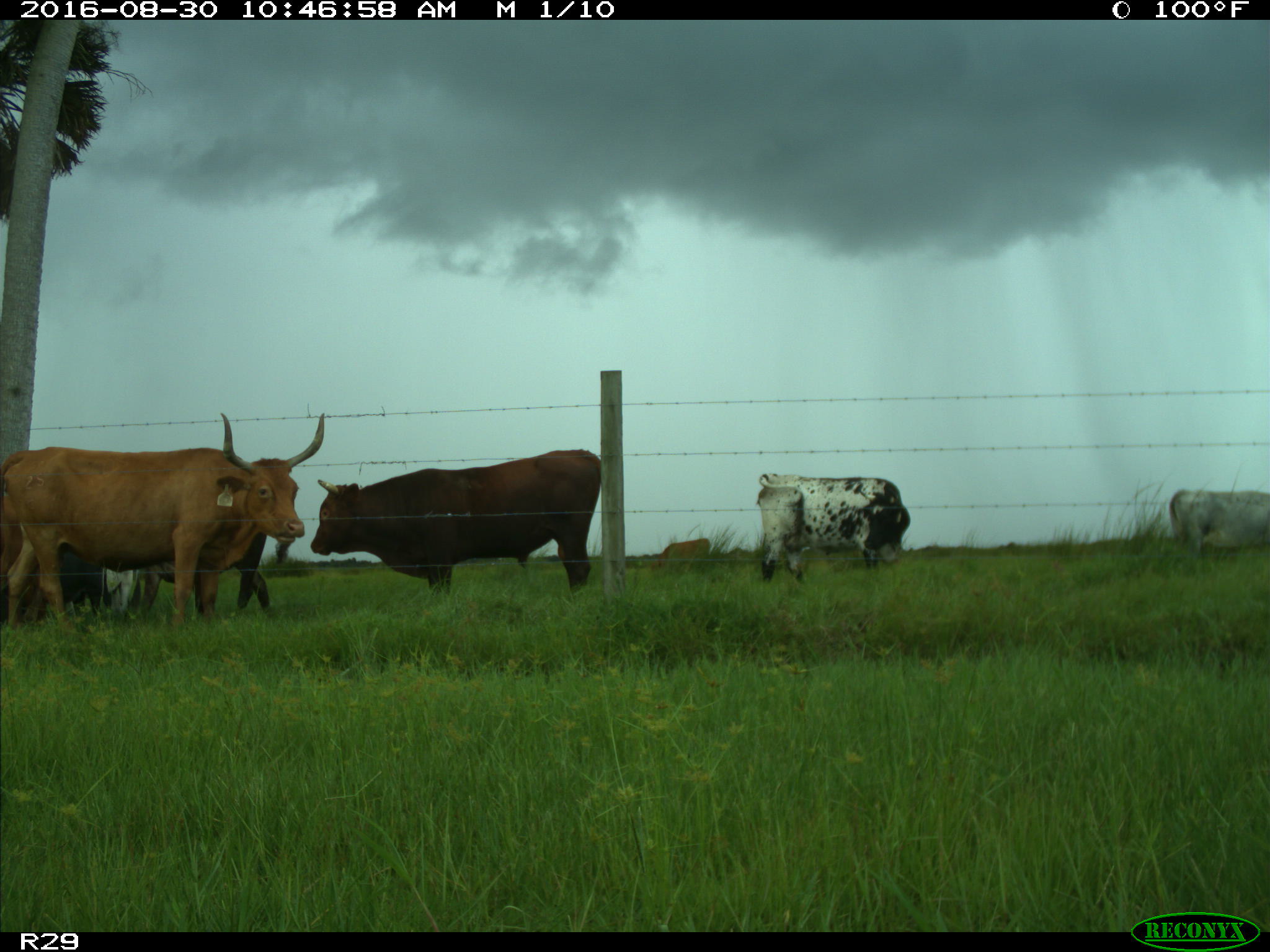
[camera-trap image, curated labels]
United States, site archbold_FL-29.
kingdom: Animalia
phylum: Chordata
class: Mammalia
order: Artiodactyla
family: Bovidae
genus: Bos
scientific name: Bos taurus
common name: domestic cow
Bos taurus (domestic cow).